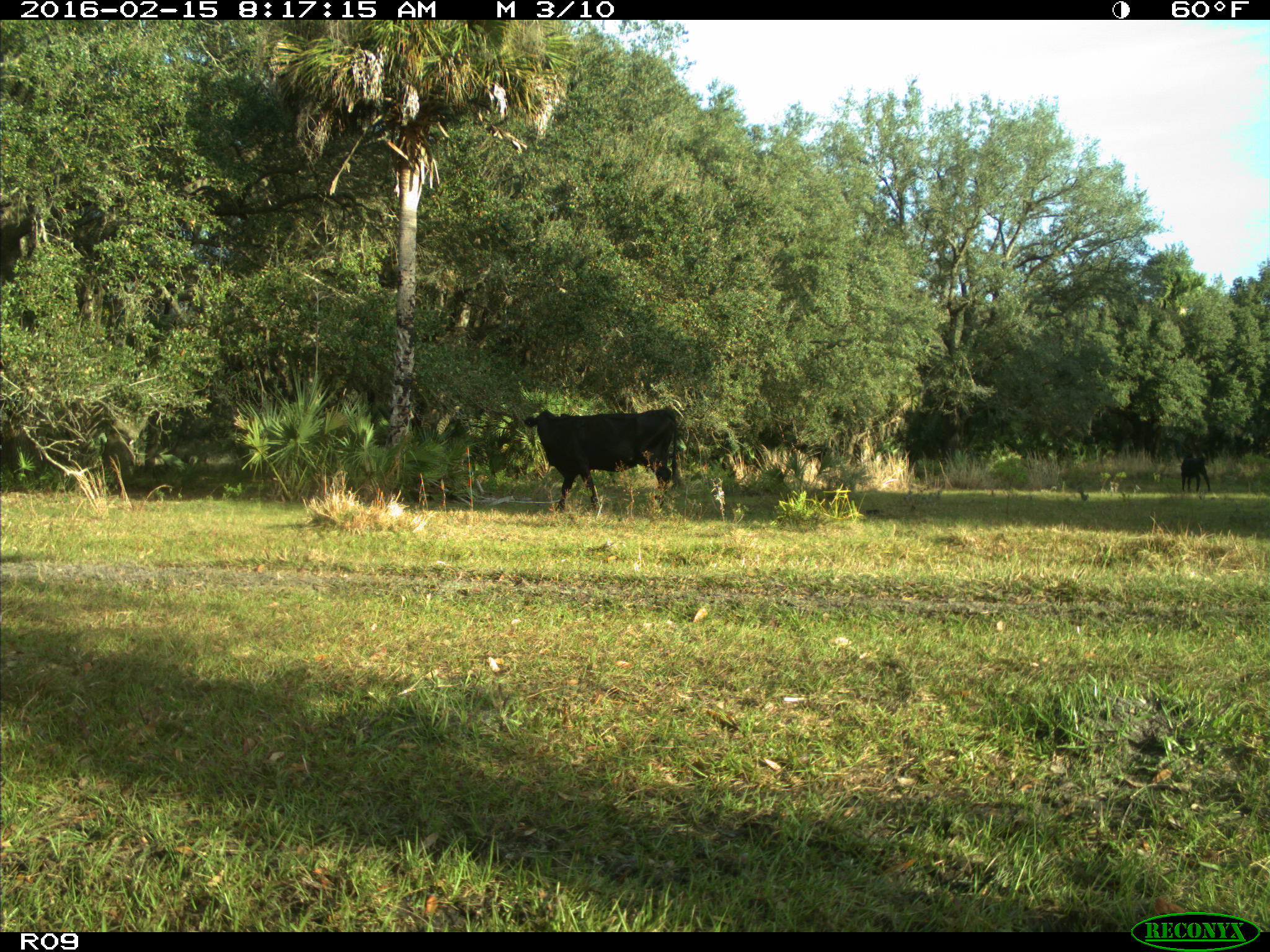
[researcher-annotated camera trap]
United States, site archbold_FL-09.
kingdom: Animalia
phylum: Chordata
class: Mammalia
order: Artiodactyla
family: Bovidae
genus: Bos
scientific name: Bos taurus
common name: domestic cow